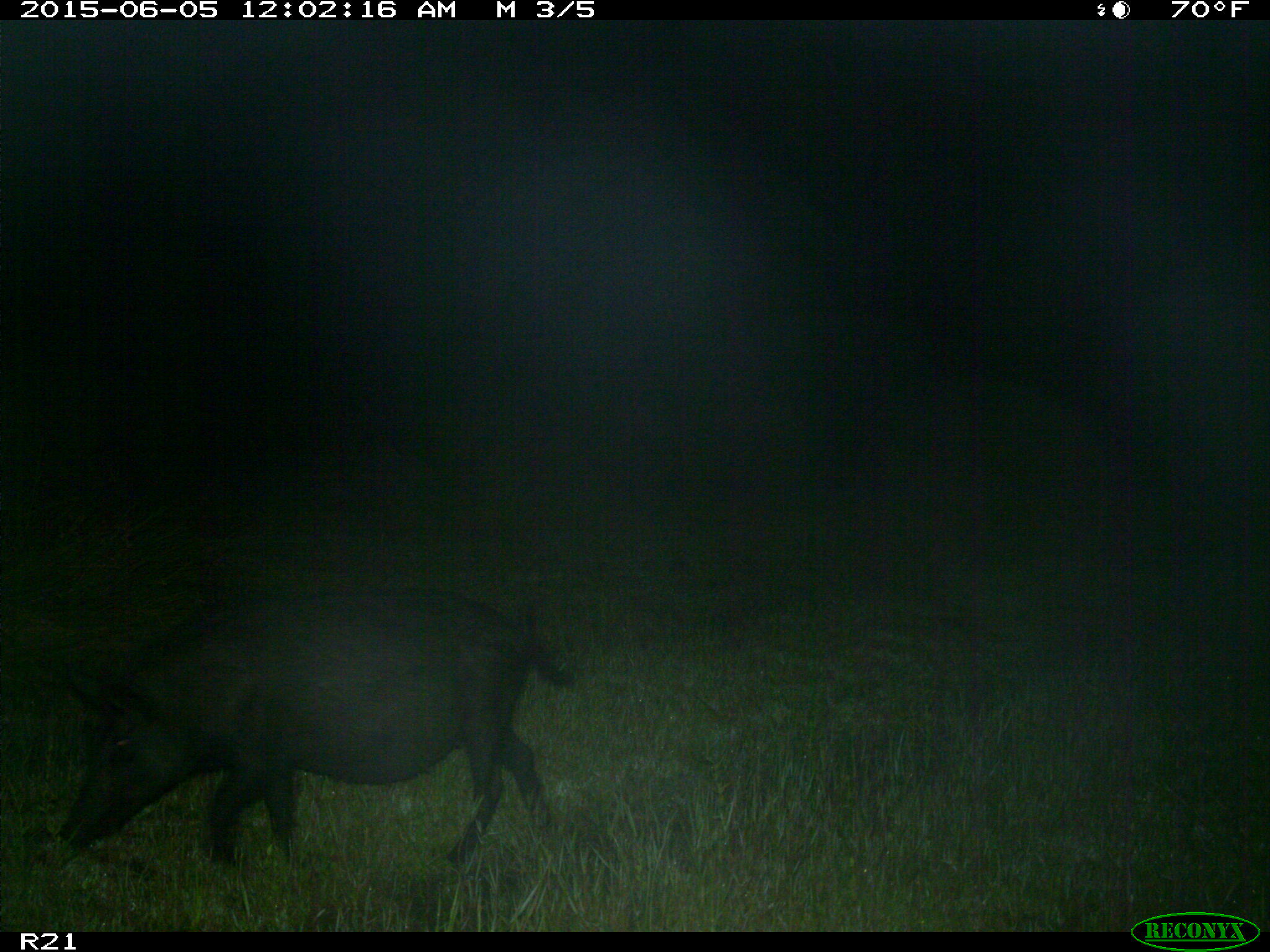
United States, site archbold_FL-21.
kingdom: Animalia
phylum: Chordata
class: Mammalia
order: Artiodactyla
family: Suidae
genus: Sus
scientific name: Sus scrofa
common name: wild boar